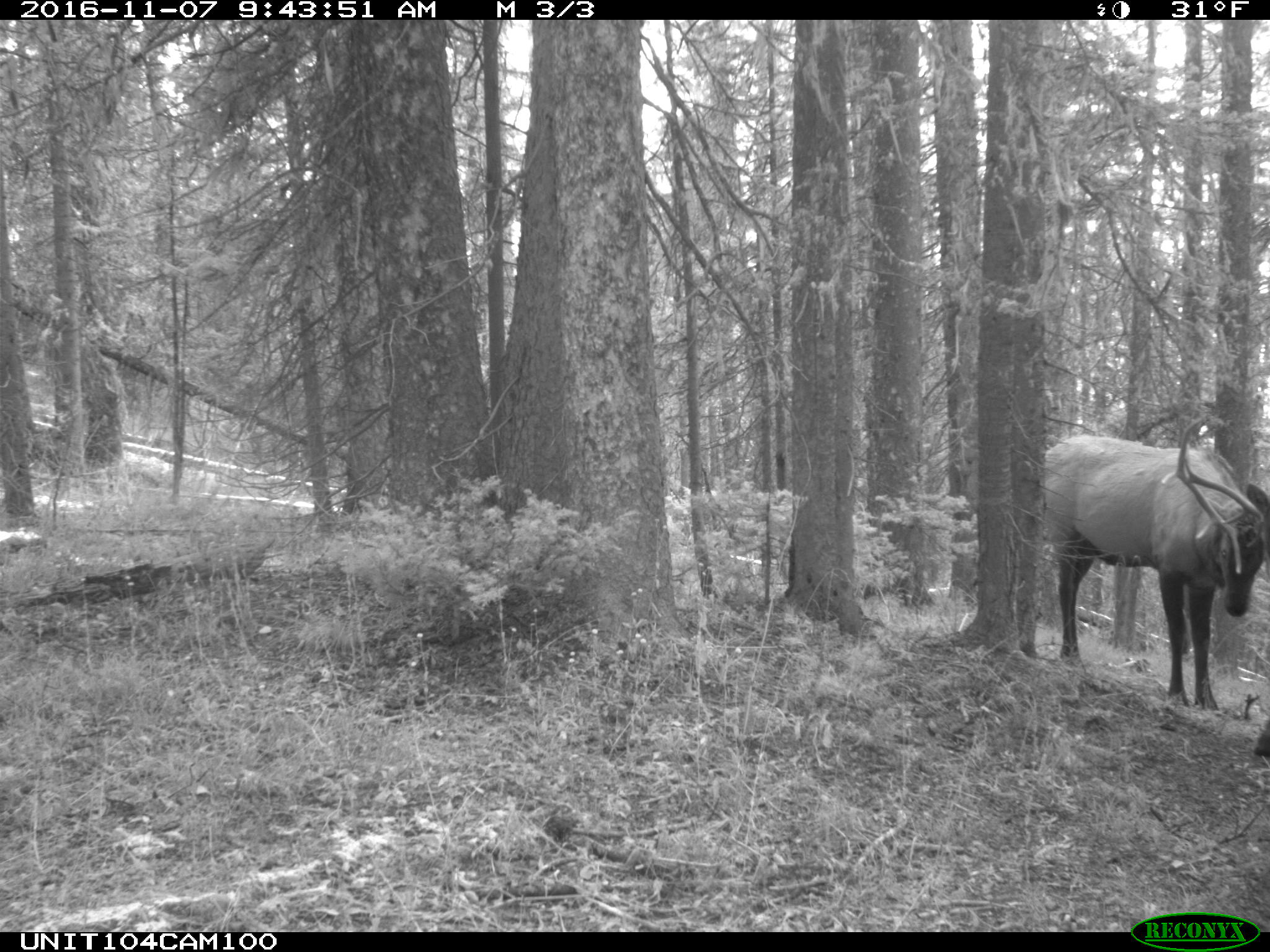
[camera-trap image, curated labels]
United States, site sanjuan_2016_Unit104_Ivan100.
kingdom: Animalia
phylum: Chordata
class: Mammalia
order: Artiodactyla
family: Cervidae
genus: Cervus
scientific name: Cervus elaphus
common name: red deer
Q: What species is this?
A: Cervus elaphus (red deer).